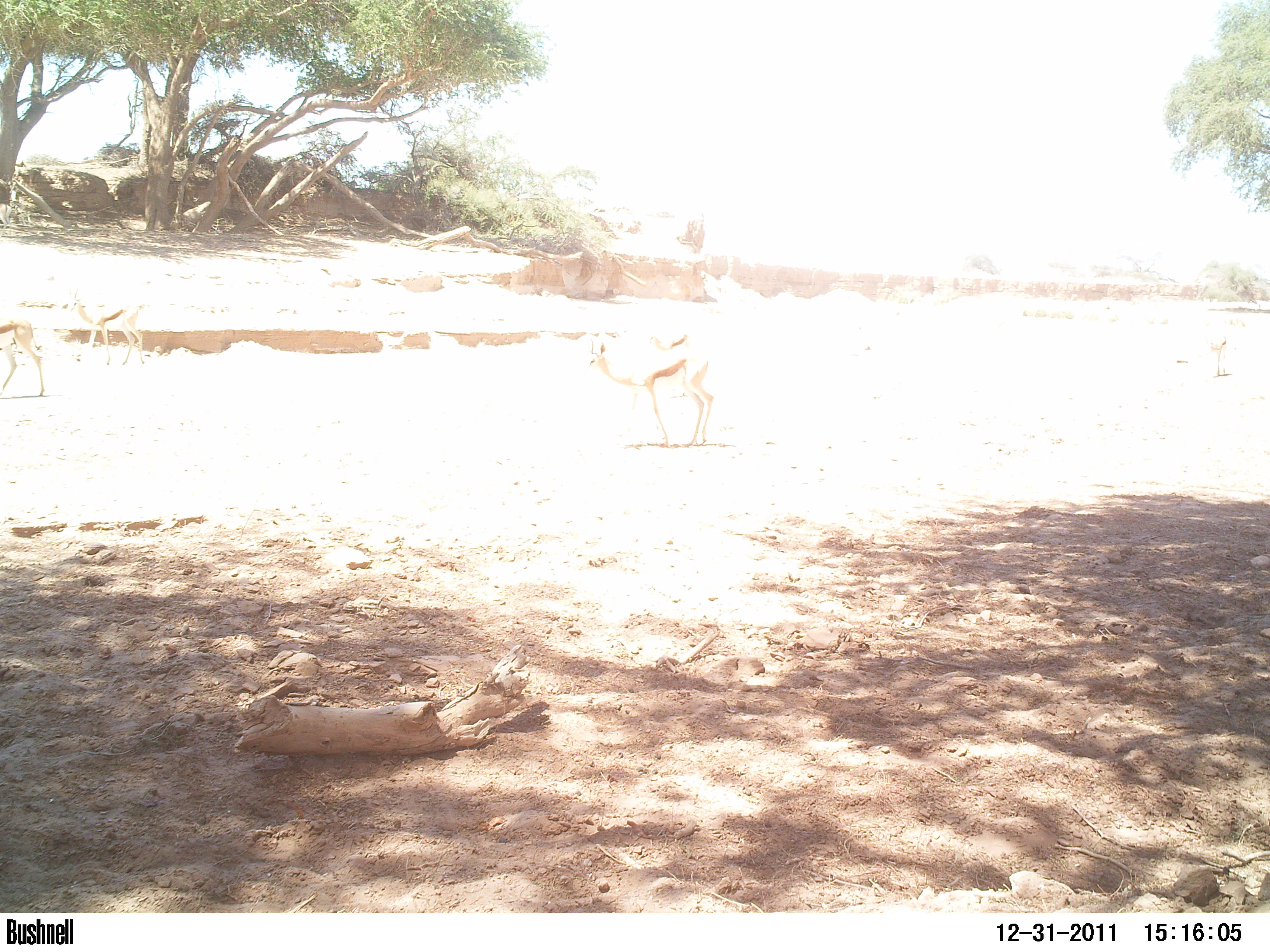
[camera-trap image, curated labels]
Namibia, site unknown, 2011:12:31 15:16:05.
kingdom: Animalia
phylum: Chordata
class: Mammalia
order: Artiodactyla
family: Bovidae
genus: Antidorcas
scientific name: Antidorcas marsupialis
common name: springbok